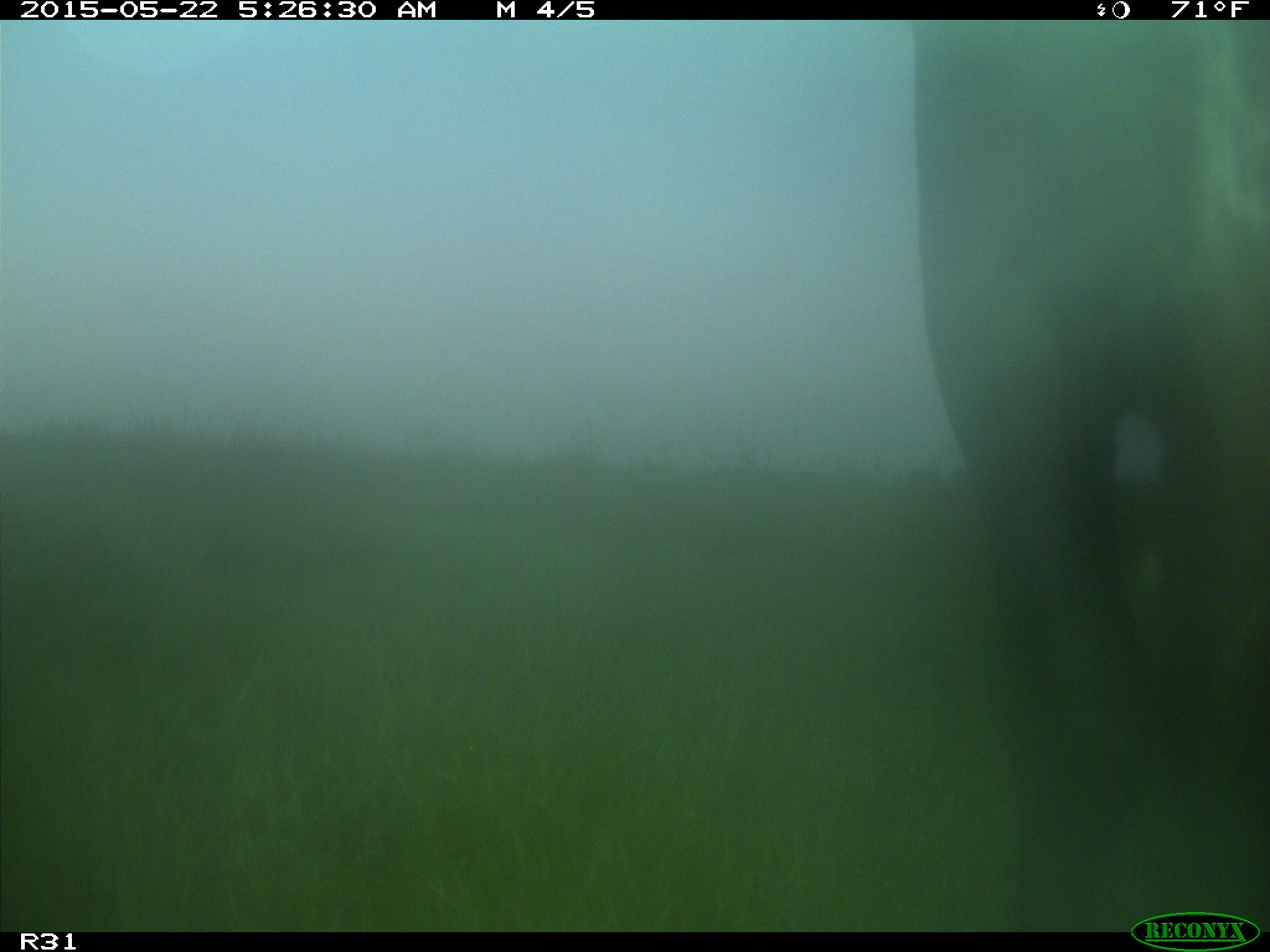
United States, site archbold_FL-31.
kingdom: Animalia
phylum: Chordata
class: Mammalia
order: Artiodactyla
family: Bovidae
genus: Bos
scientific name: Bos taurus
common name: domestic cow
Bos taurus (domestic cow).